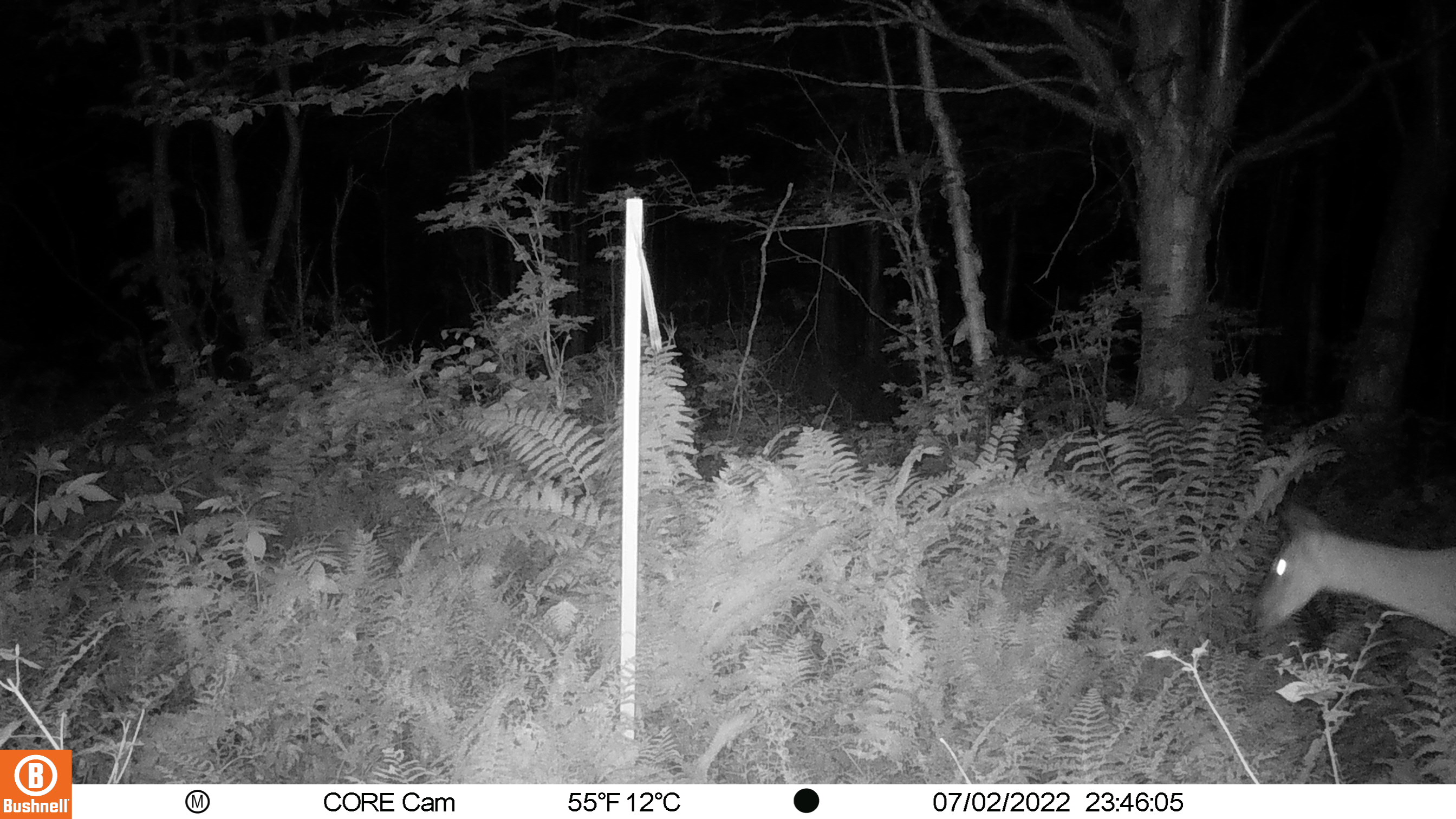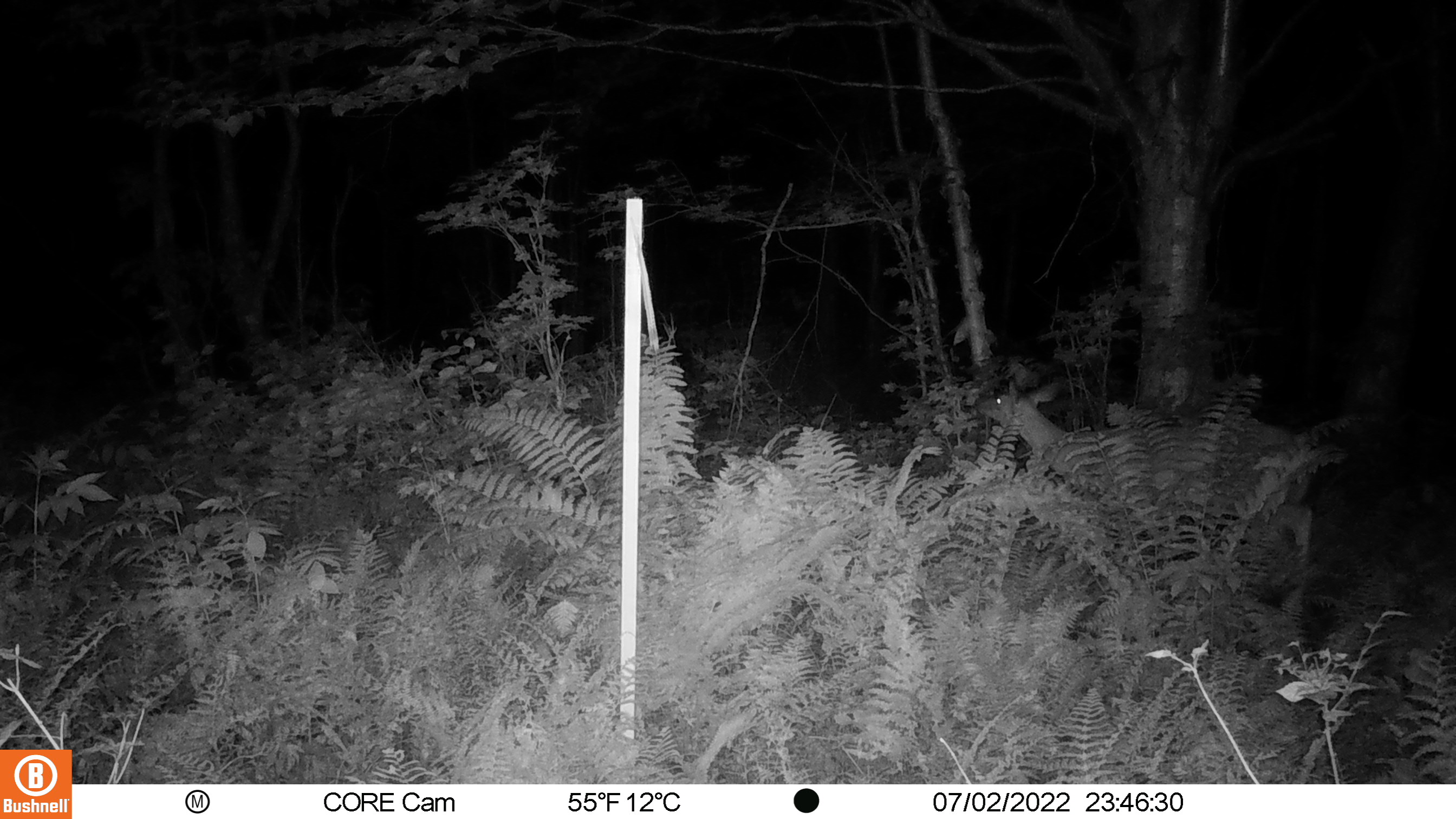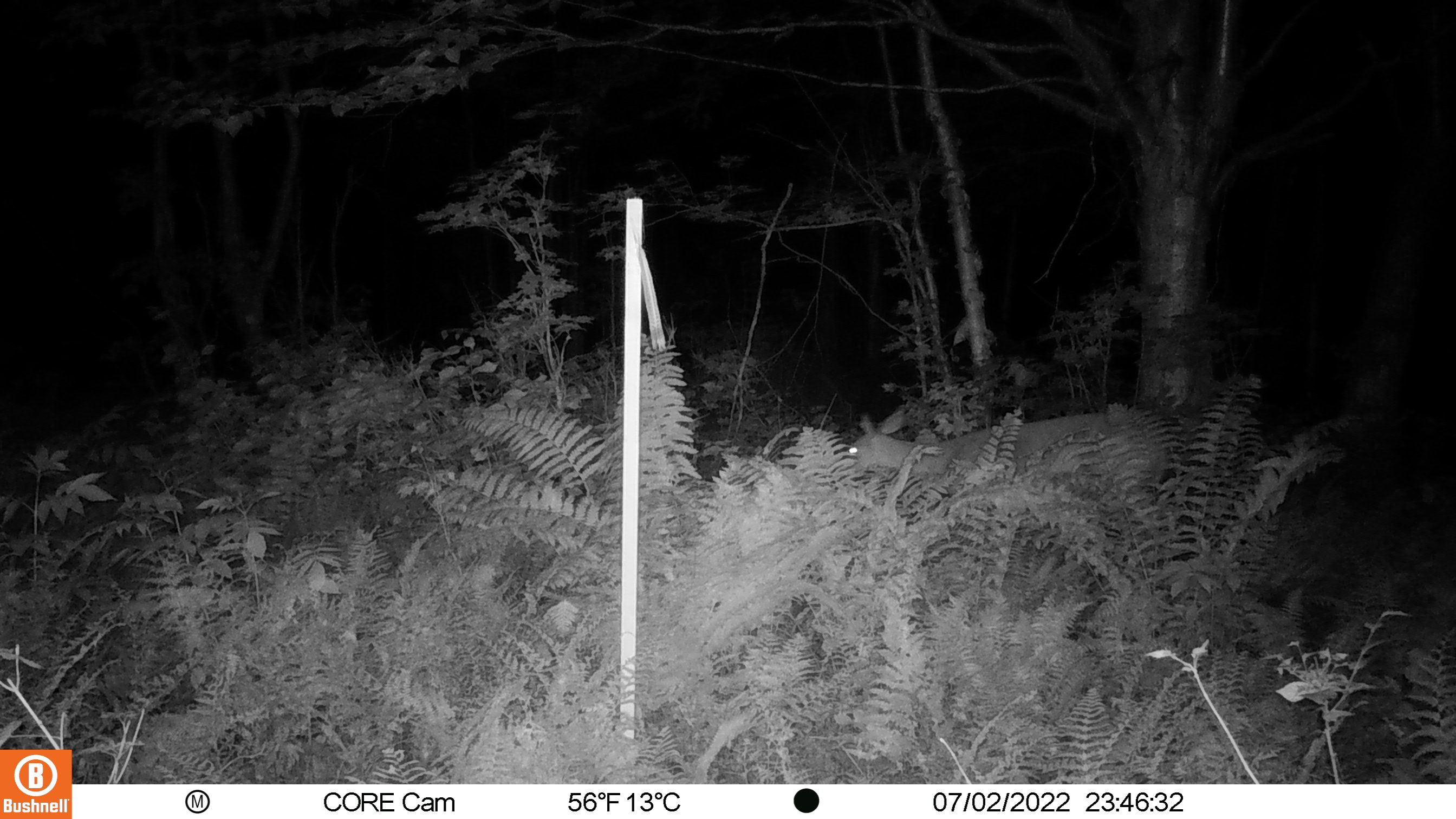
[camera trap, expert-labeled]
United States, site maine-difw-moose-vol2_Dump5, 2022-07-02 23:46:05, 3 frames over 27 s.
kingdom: Animalia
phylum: Chordata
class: Mammalia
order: Artiodactyla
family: Cervidae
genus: Alces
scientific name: Alces alces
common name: moose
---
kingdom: Animalia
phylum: Chordata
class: Mammalia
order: Artiodactyla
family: Cervidae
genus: Odocoileus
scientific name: Odocoileus virginianus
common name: white-tailed deer